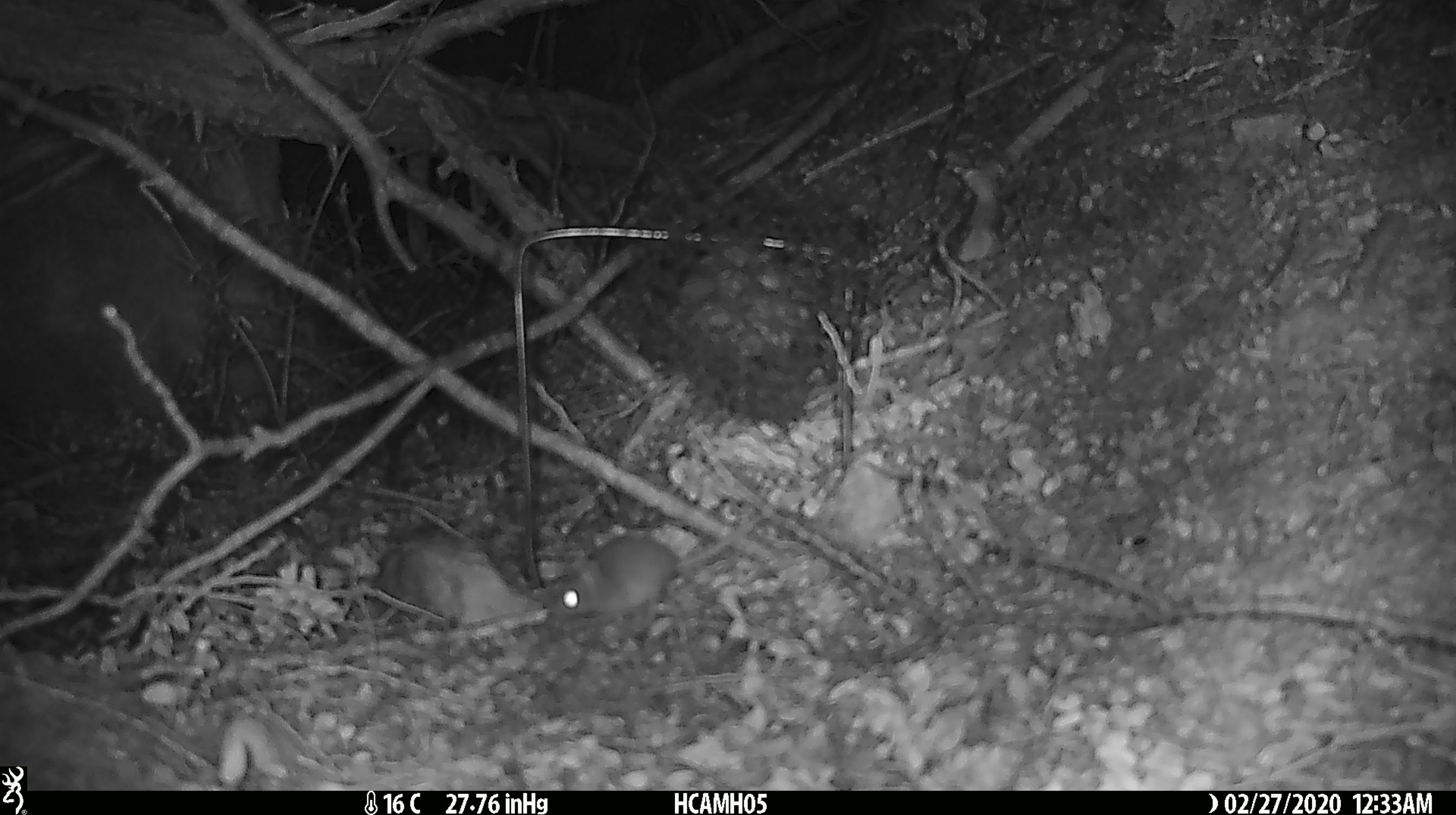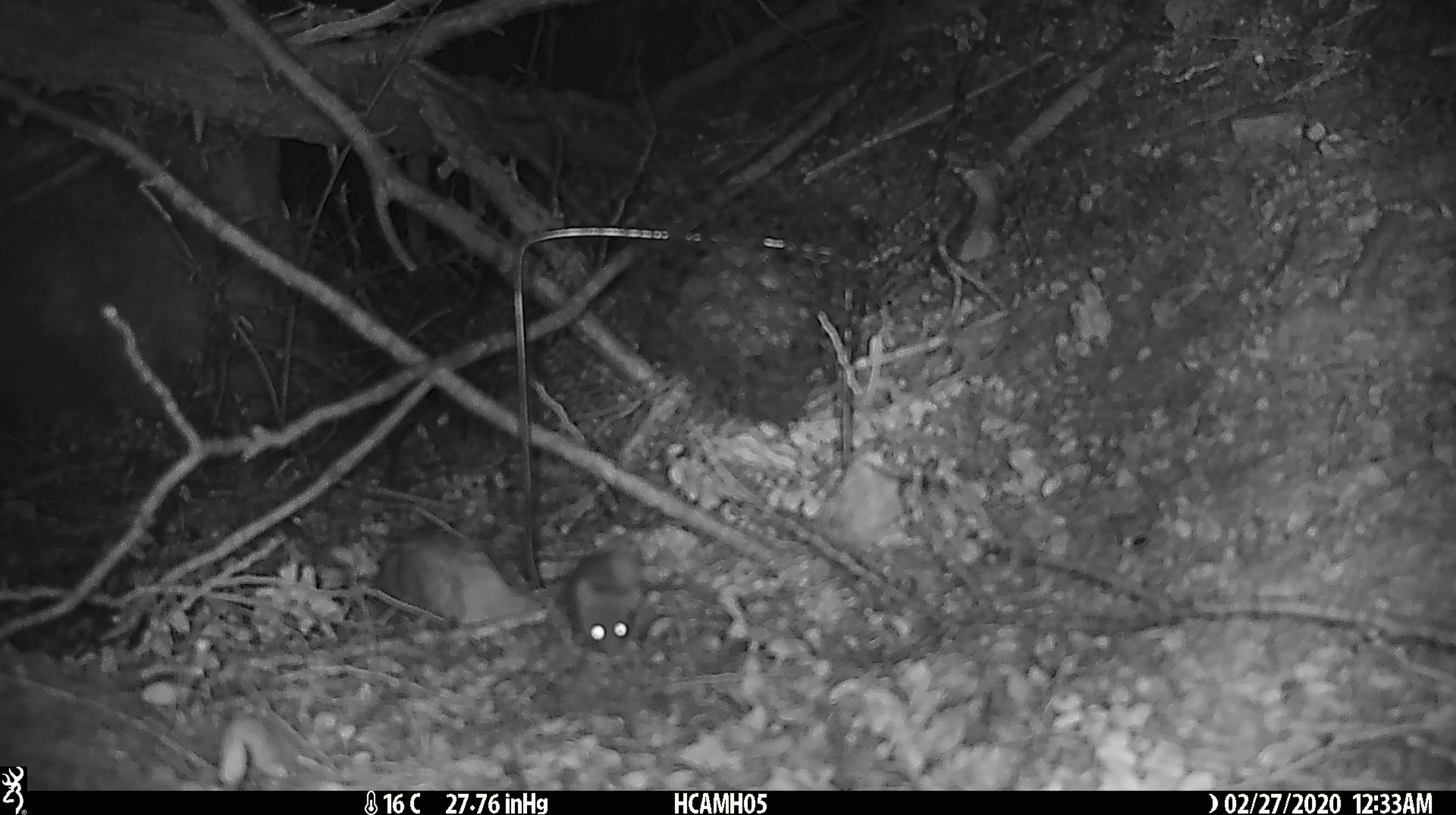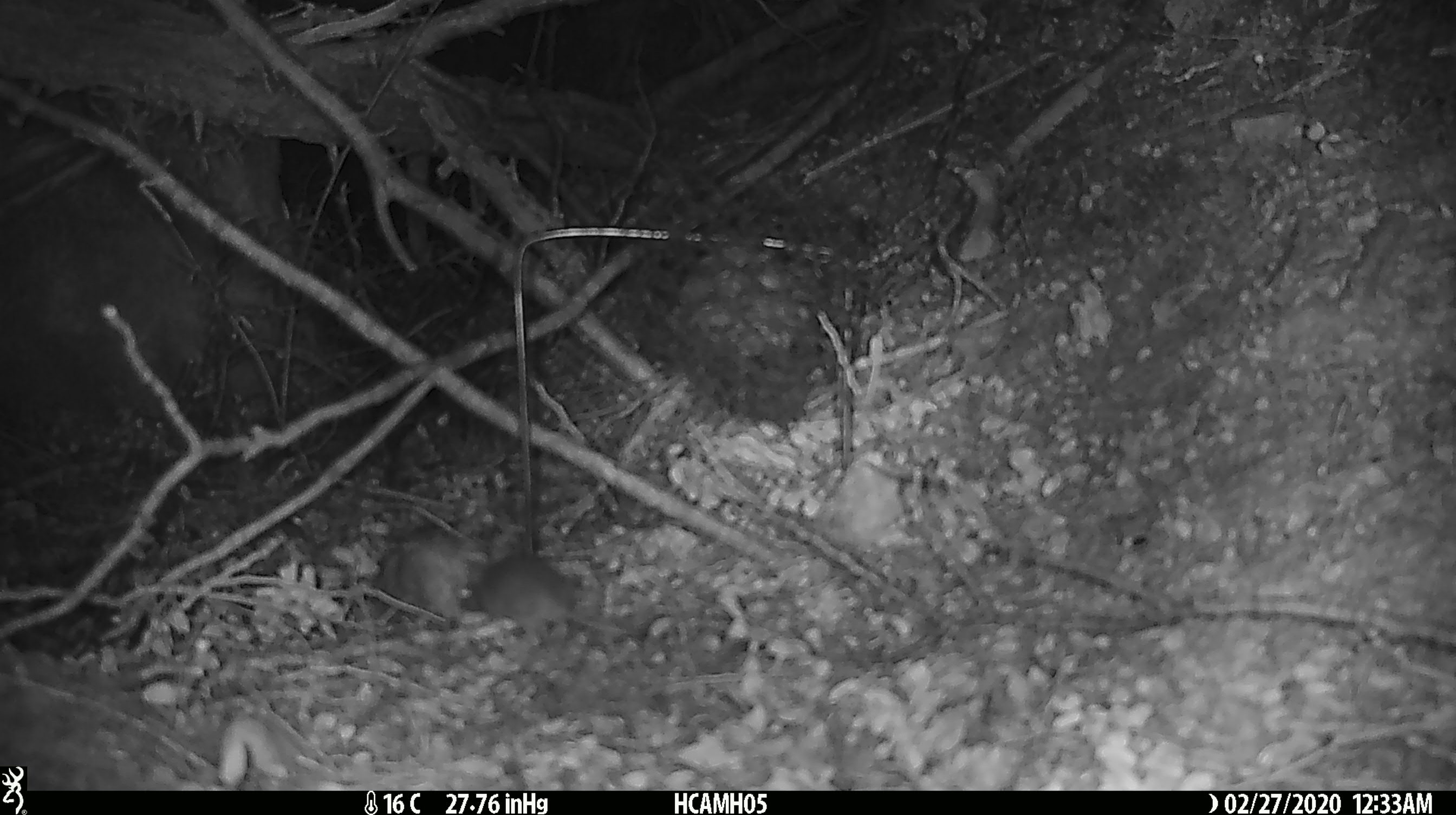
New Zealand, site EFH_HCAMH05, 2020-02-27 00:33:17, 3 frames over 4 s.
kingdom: Animalia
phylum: Chordata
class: Mammalia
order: Rodentia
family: Muridae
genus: Mus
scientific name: Mus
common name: mouse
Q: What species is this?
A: Mouse (Mus).